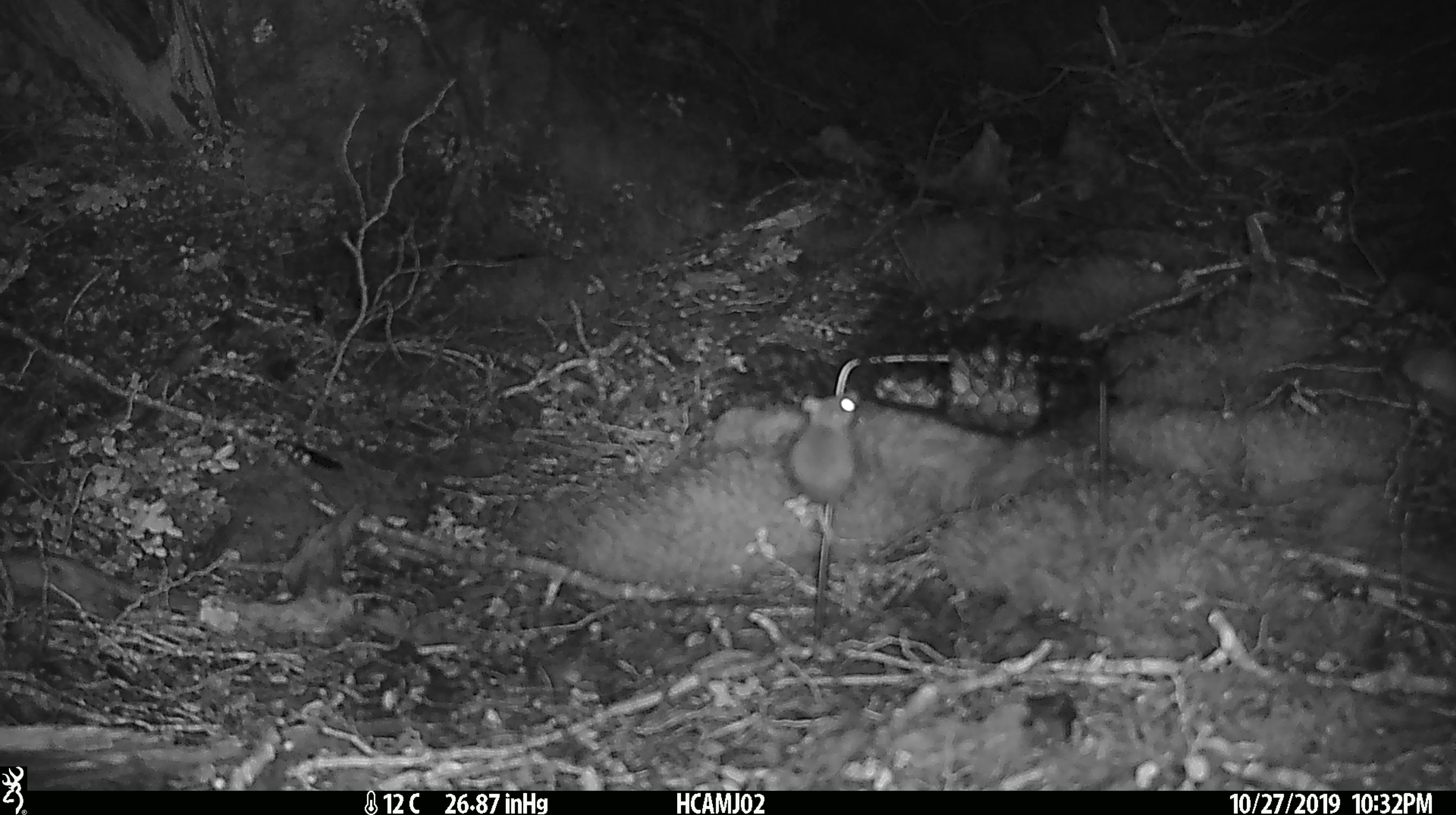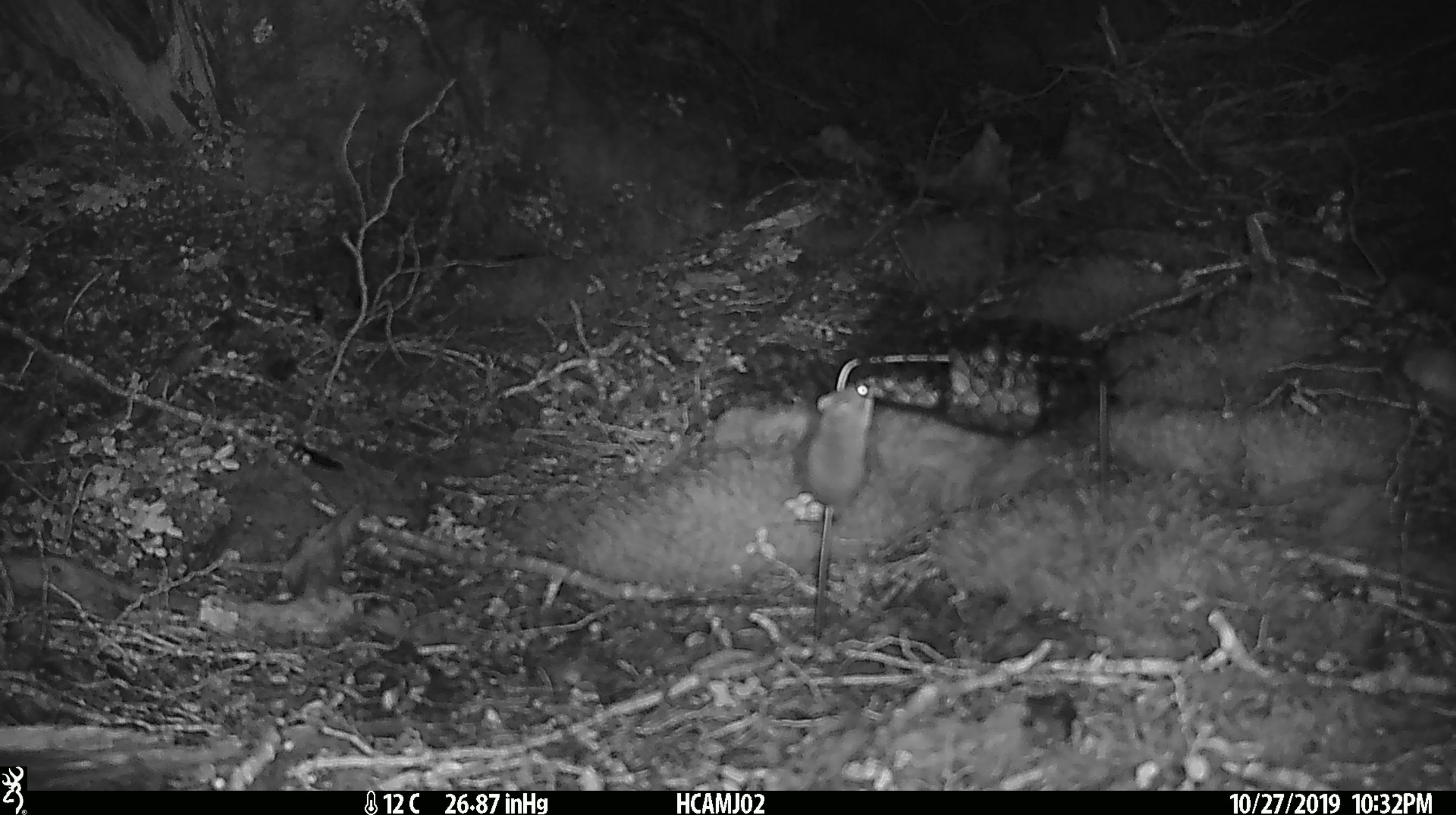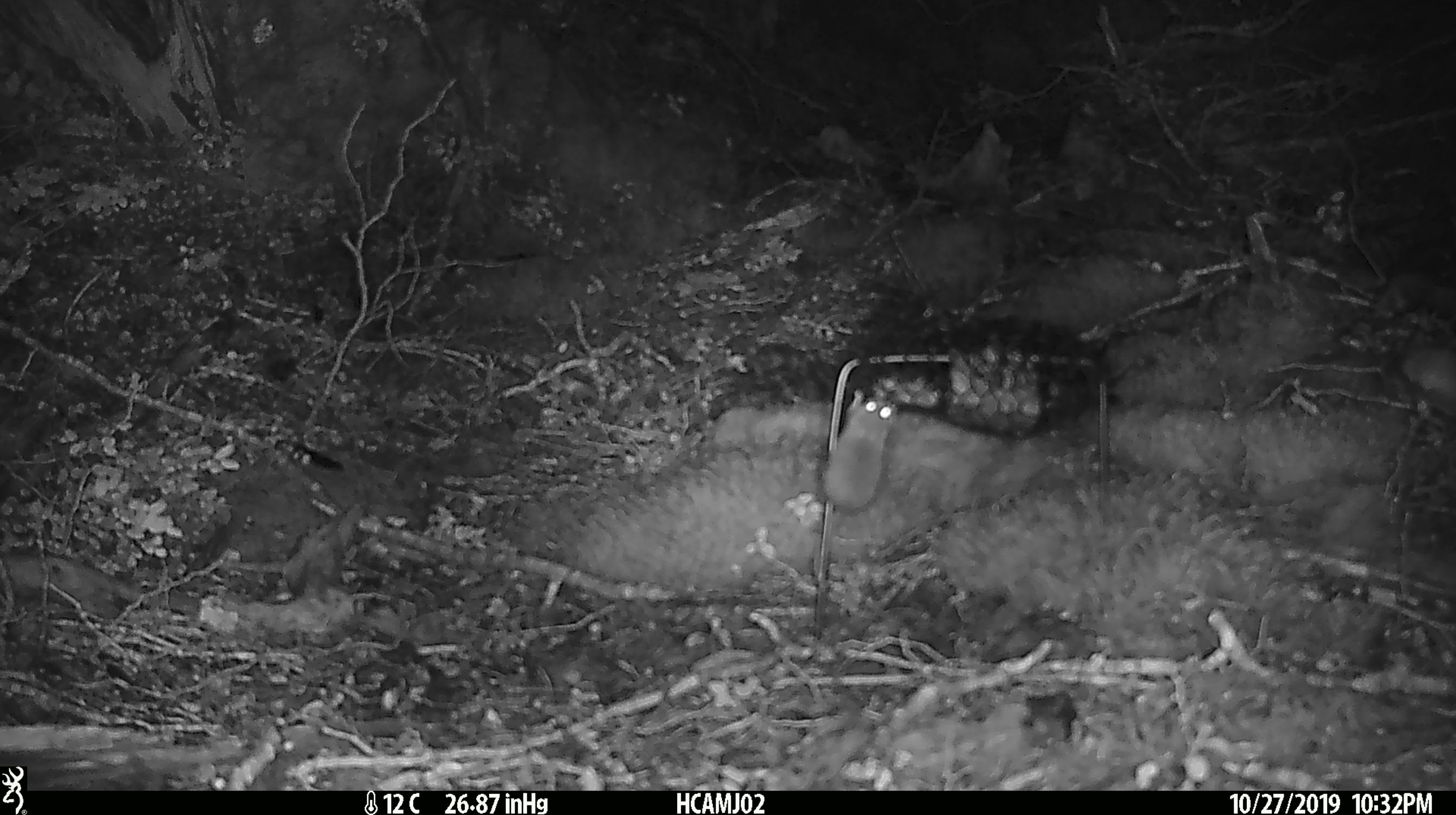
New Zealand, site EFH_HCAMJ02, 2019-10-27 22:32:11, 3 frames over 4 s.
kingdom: Animalia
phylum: Chordata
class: Mammalia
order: Rodentia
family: Muridae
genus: Mus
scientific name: Mus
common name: mouse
Mouse (Mus).